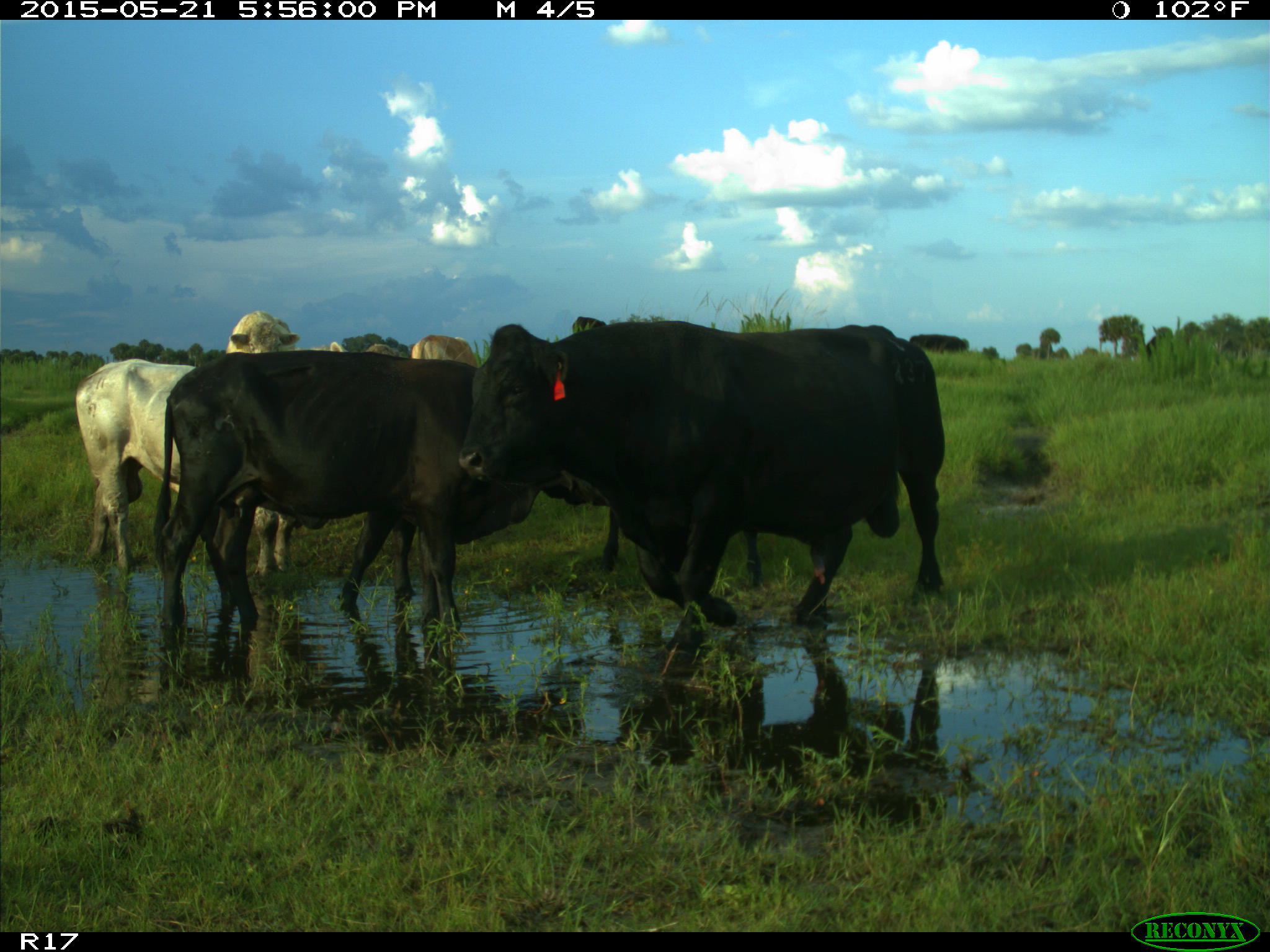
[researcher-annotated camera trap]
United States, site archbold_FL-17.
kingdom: Animalia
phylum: Chordata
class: Mammalia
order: Artiodactyla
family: Bovidae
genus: Bos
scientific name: Bos taurus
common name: domestic cow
Bos taurus (domestic cow).